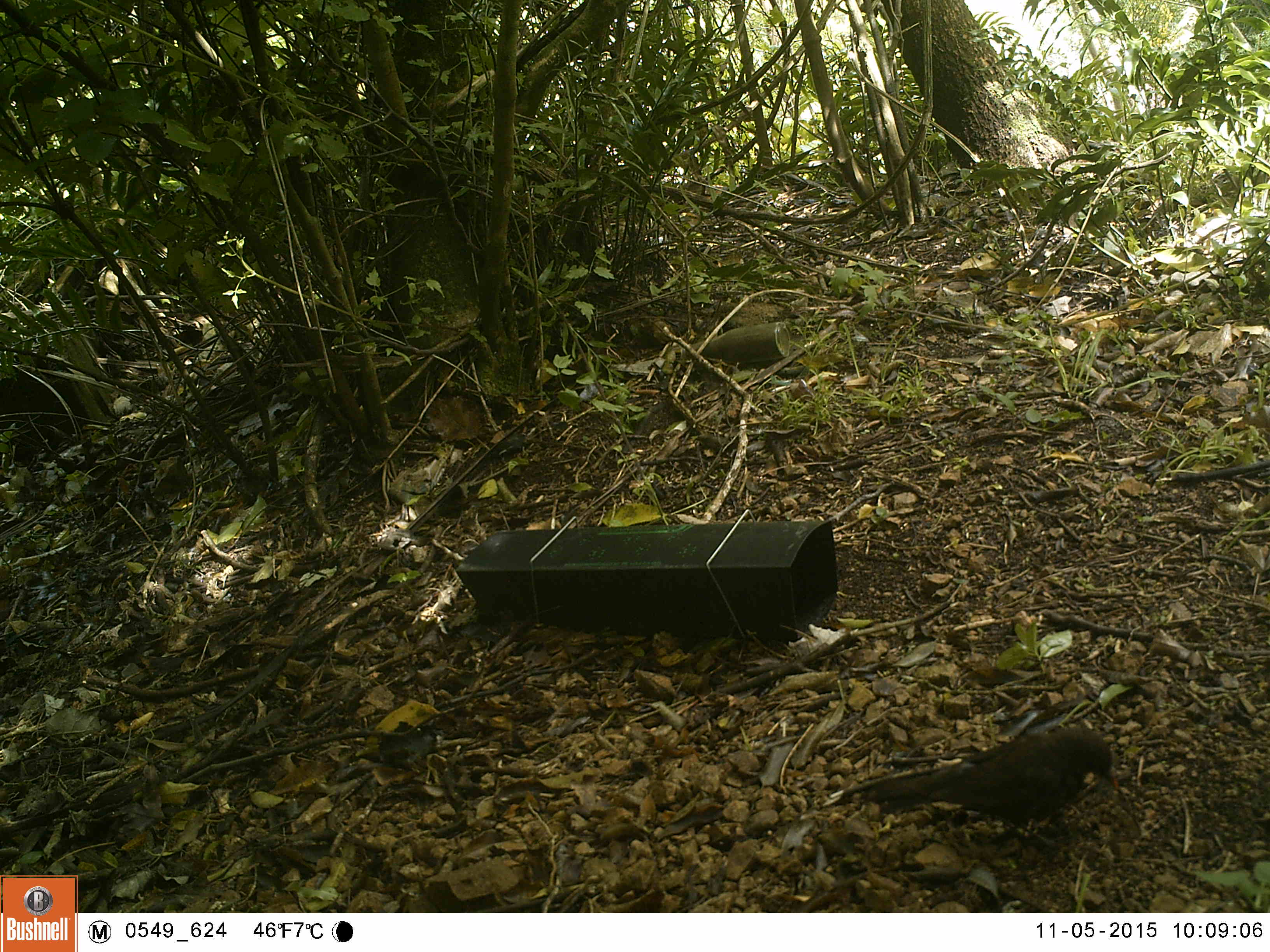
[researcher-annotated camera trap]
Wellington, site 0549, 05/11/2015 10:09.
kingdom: Animalia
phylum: Chordata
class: Aves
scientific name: Aves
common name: bird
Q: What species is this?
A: Bird (Aves).